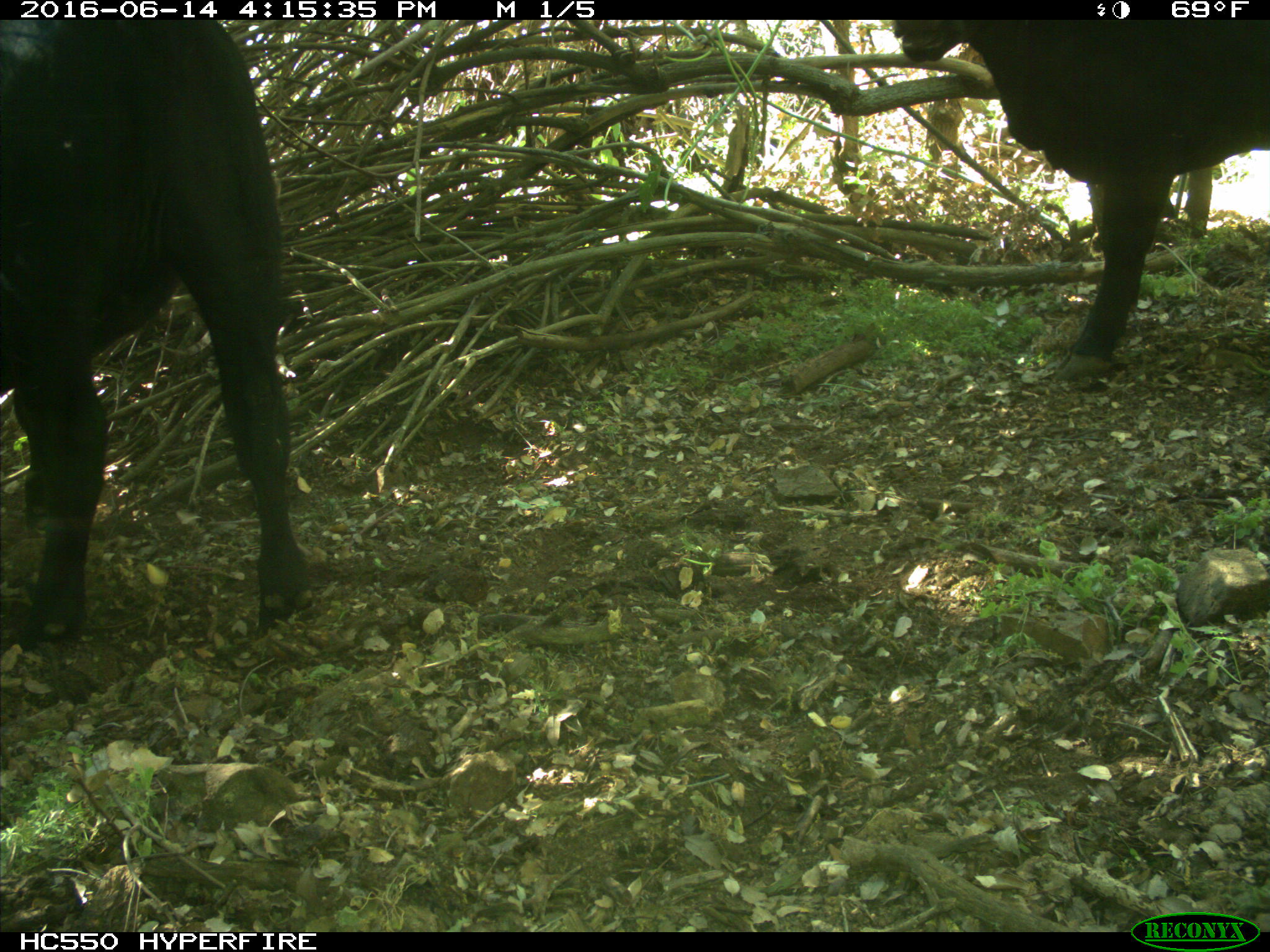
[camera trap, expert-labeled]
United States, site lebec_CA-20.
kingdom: Animalia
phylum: Chordata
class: Mammalia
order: Artiodactyla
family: Bovidae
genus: Bos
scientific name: Bos taurus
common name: domestic cow